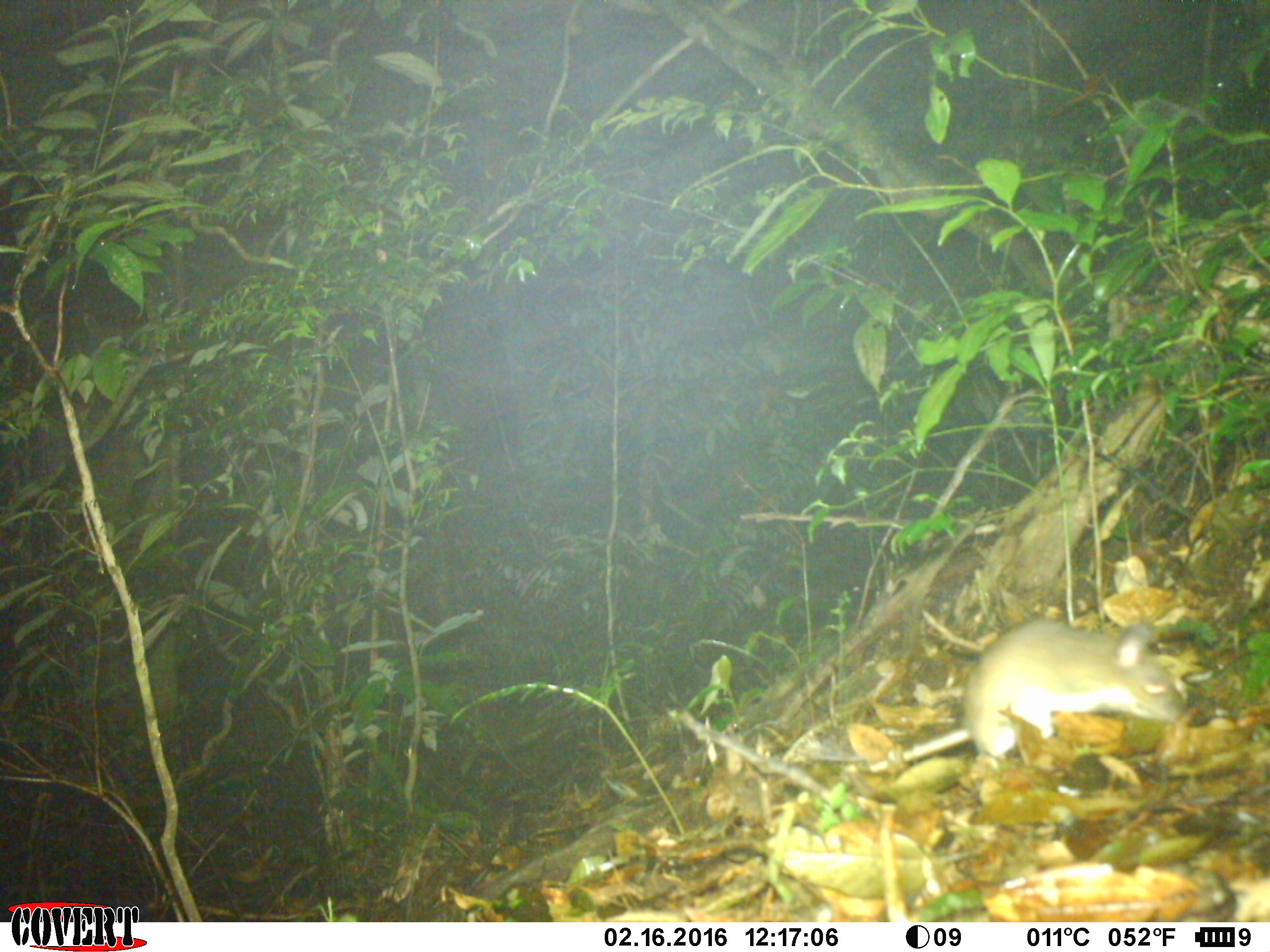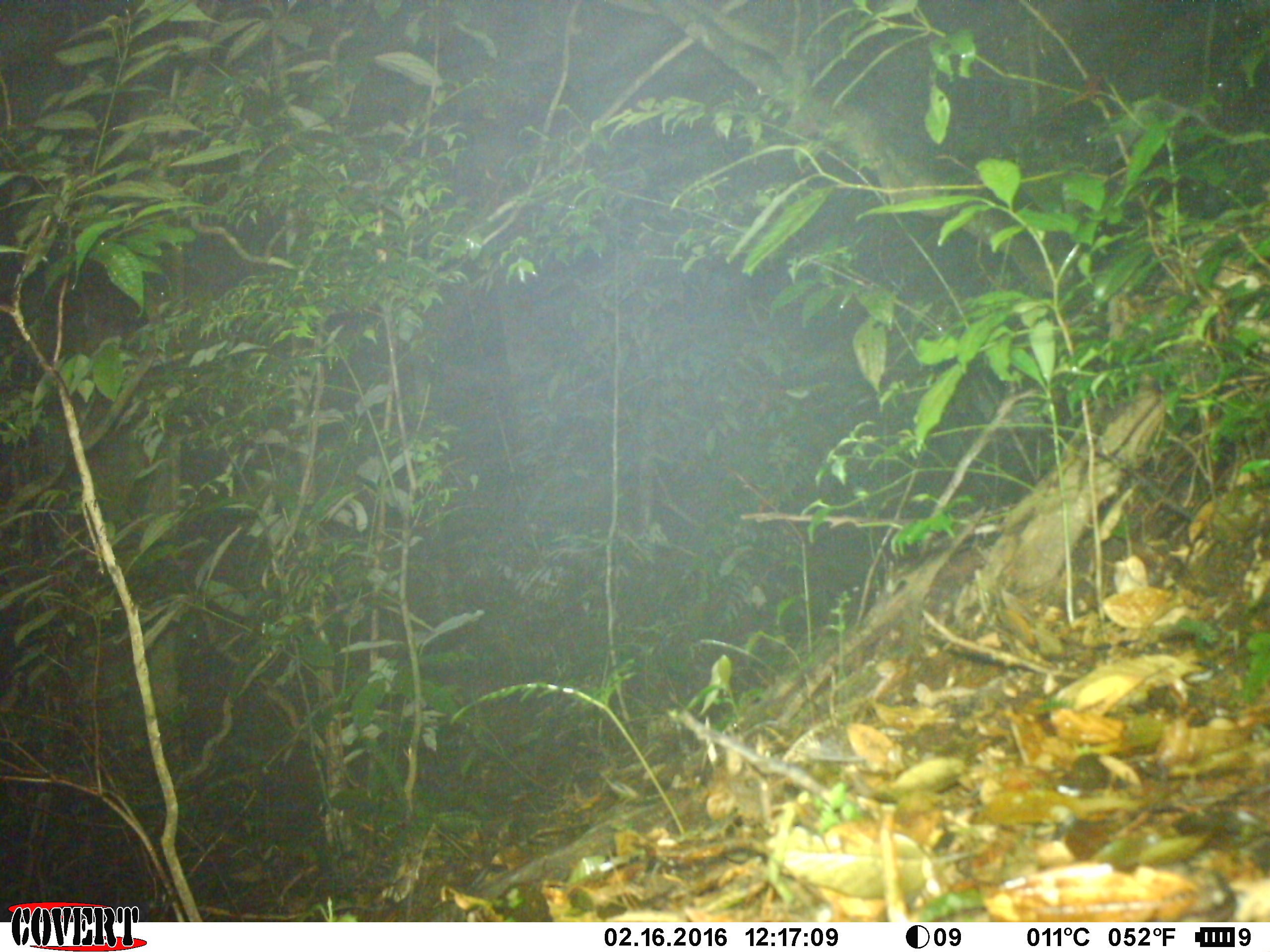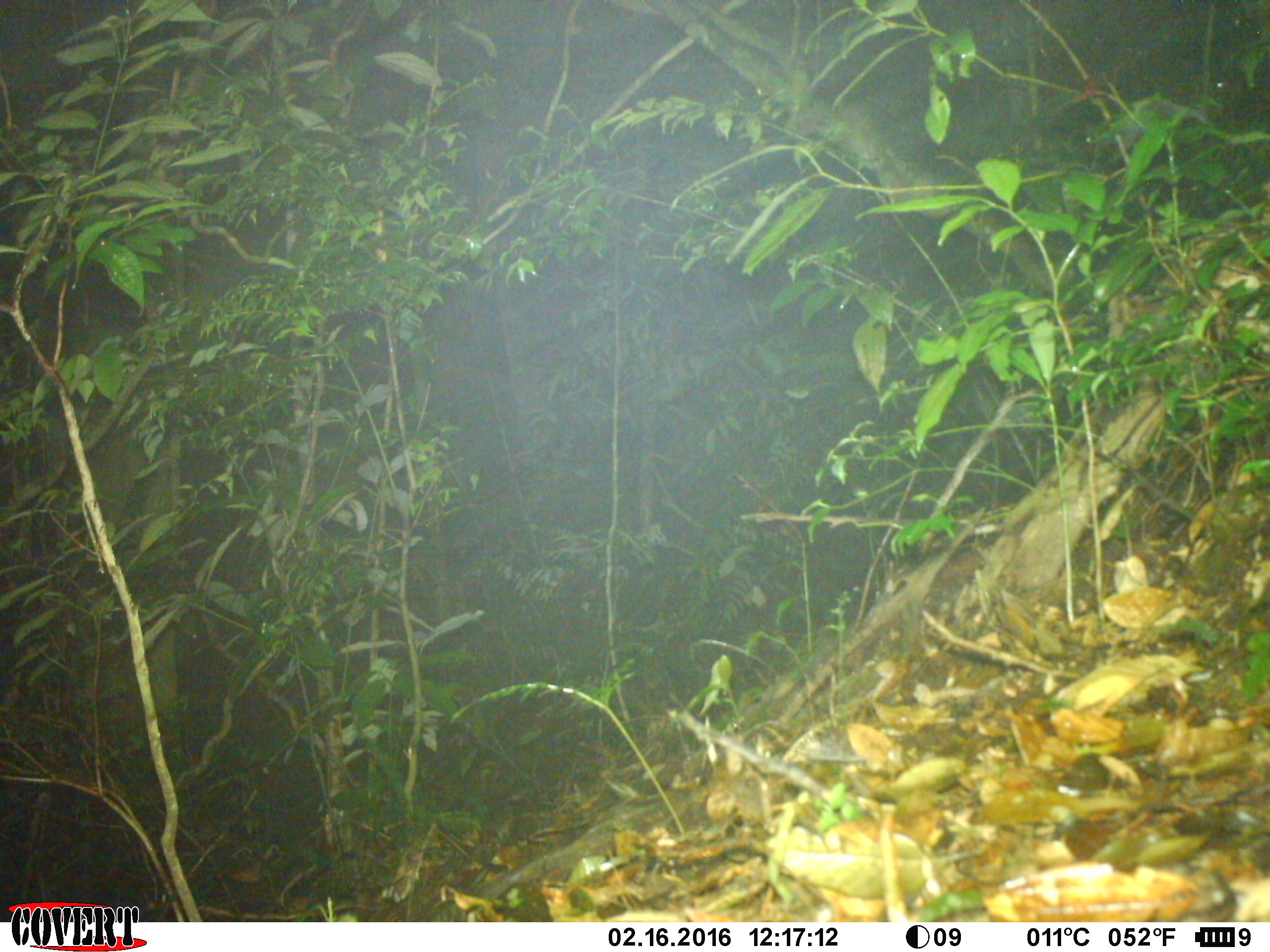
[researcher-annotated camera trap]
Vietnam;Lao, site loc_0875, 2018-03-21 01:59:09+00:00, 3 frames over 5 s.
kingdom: Animalia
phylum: Chordata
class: Mammalia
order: Rodentia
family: Muridae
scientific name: Muridae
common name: old-world mice and rats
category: unidentified murid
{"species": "unidentified murid (old-world mice and rats) (Muridae)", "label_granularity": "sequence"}